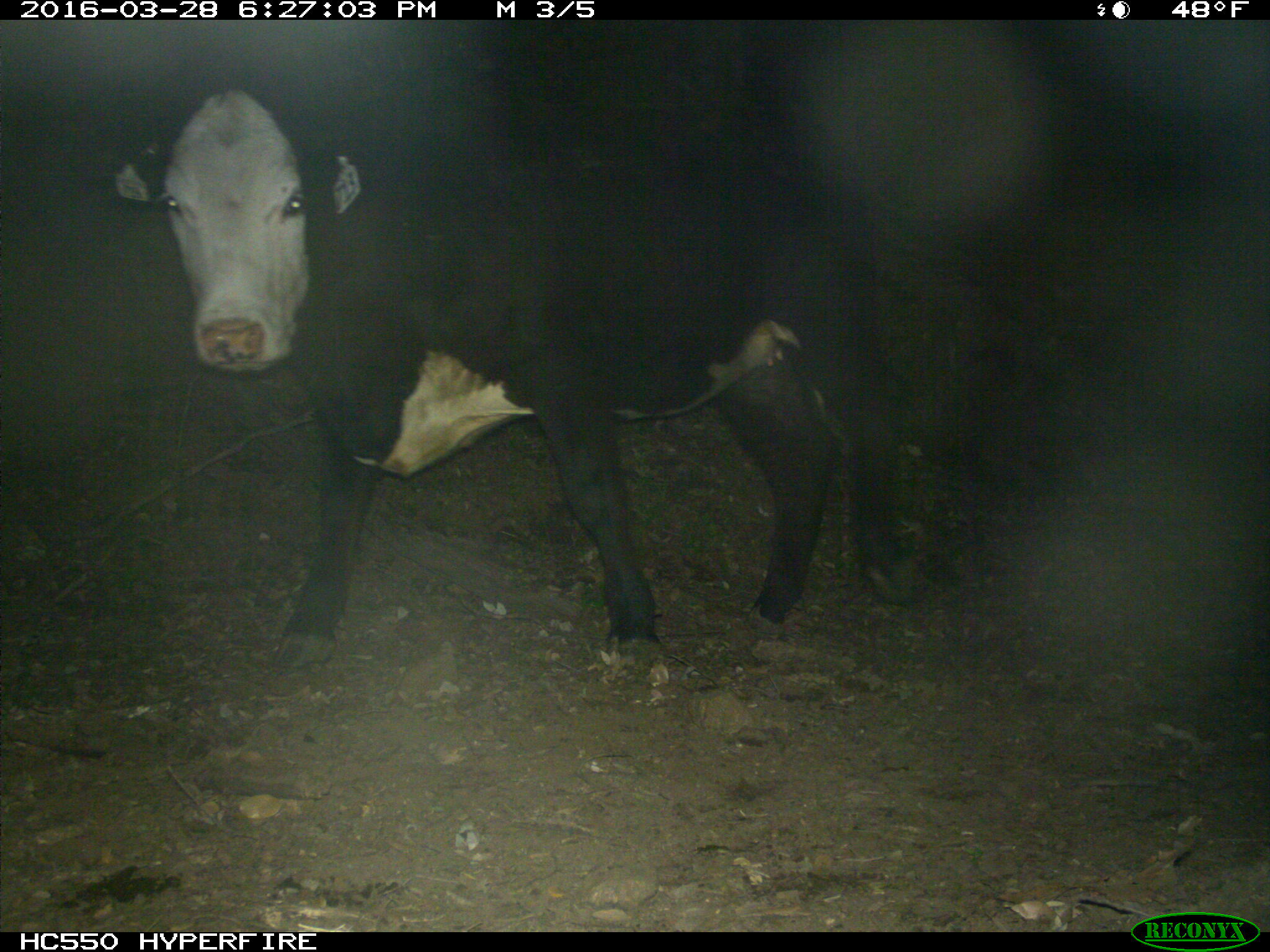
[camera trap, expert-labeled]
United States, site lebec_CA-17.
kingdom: Animalia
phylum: Chordata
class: Mammalia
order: Artiodactyla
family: Bovidae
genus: Bos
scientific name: Bos taurus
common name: domestic cow